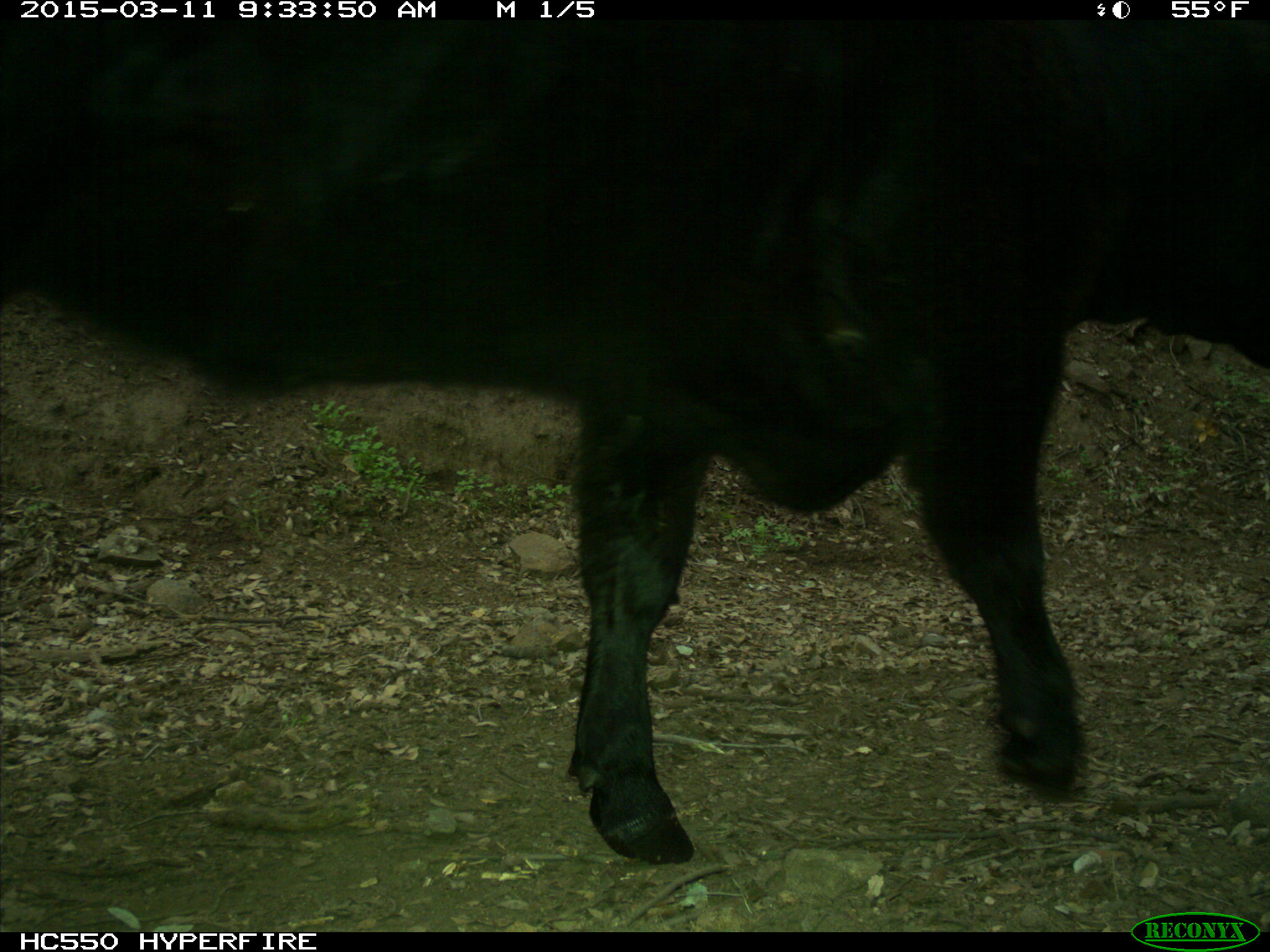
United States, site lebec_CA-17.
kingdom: Animalia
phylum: Chordata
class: Mammalia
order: Artiodactyla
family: Bovidae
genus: Bos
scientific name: Bos taurus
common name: domestic cow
Bos taurus (domestic cow).